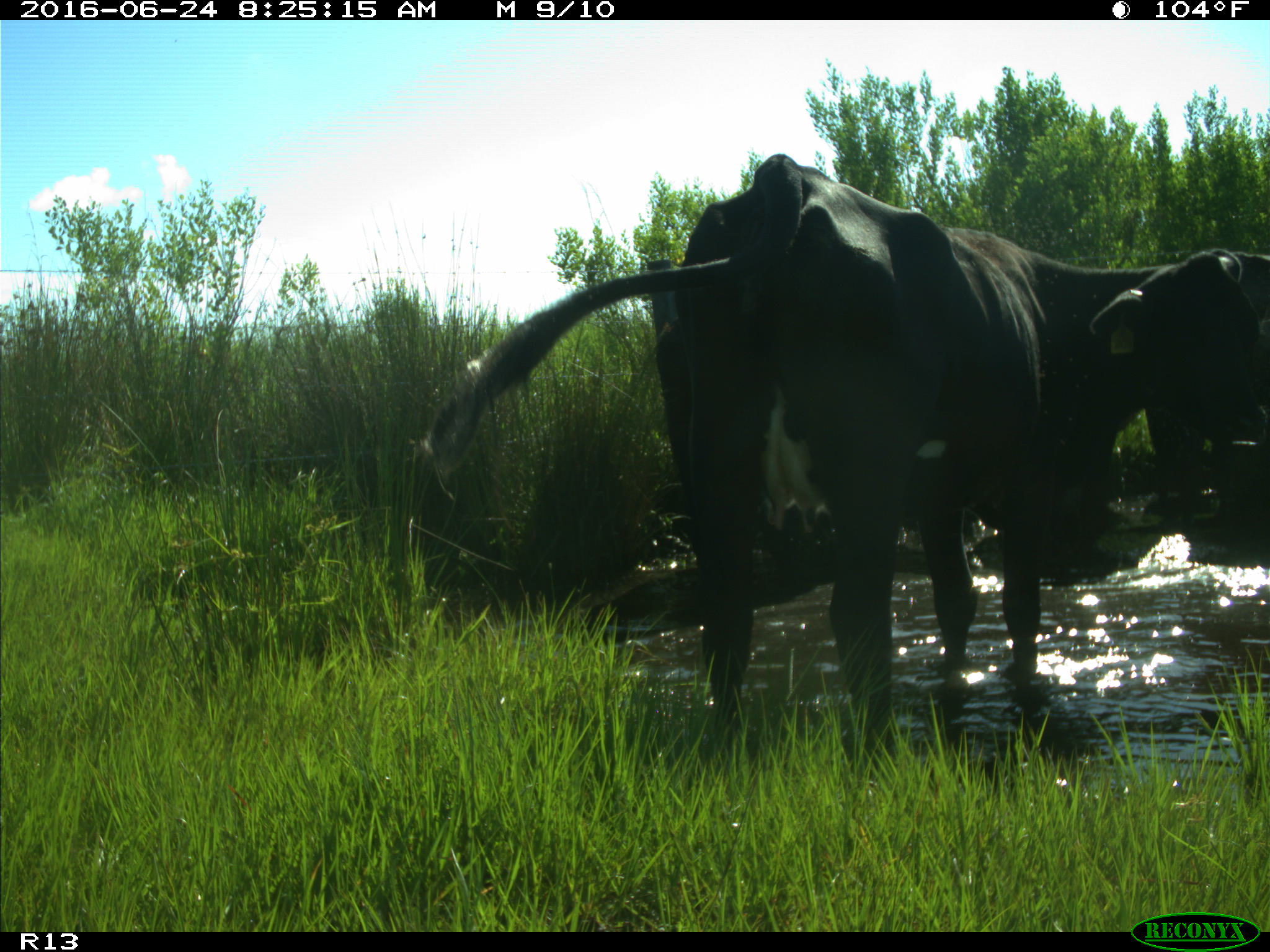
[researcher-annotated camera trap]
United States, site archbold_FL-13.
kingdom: Animalia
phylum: Chordata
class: Mammalia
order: Artiodactyla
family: Bovidae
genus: Bos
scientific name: Bos taurus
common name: domestic cow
Bos taurus (domestic cow).